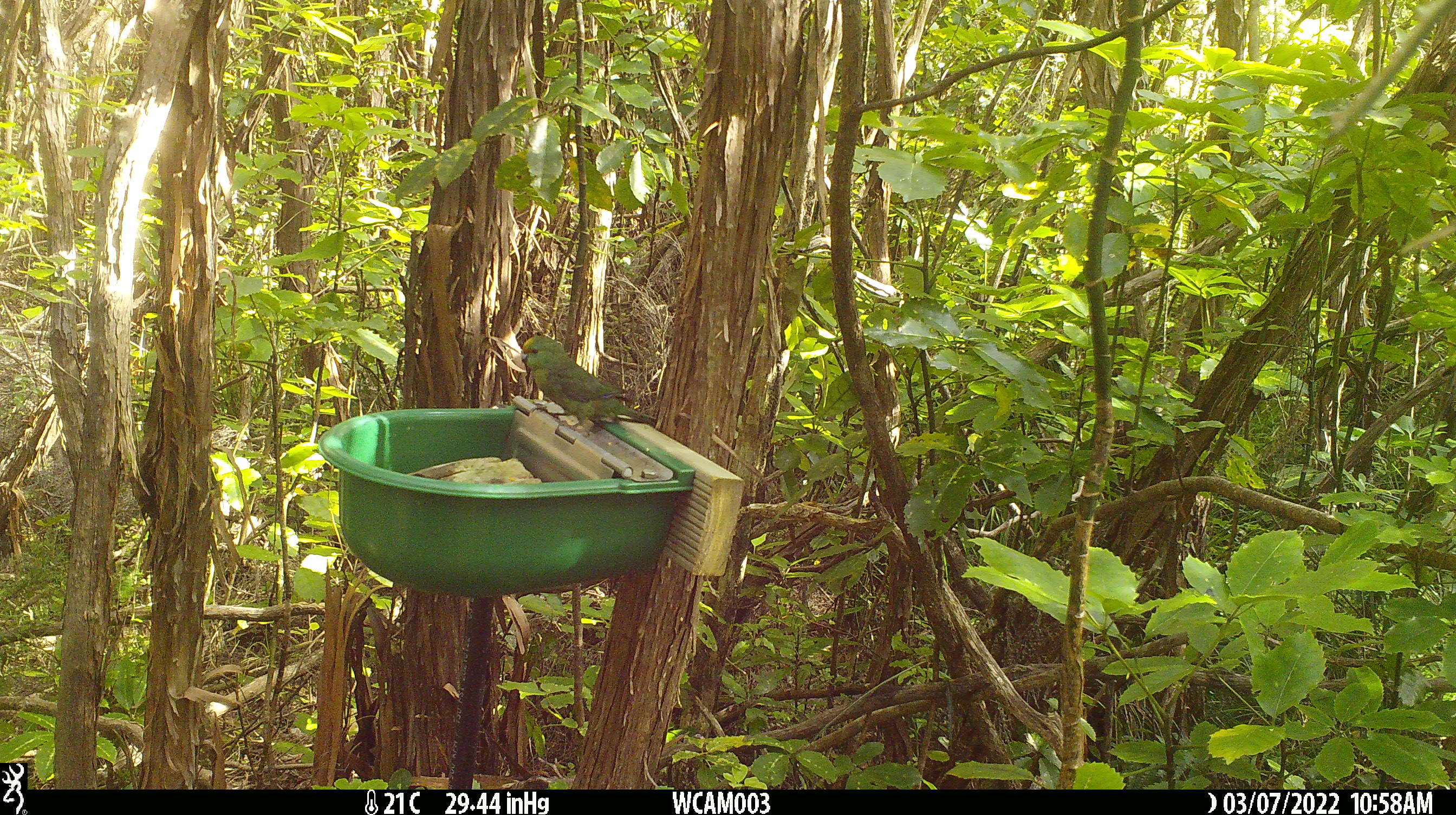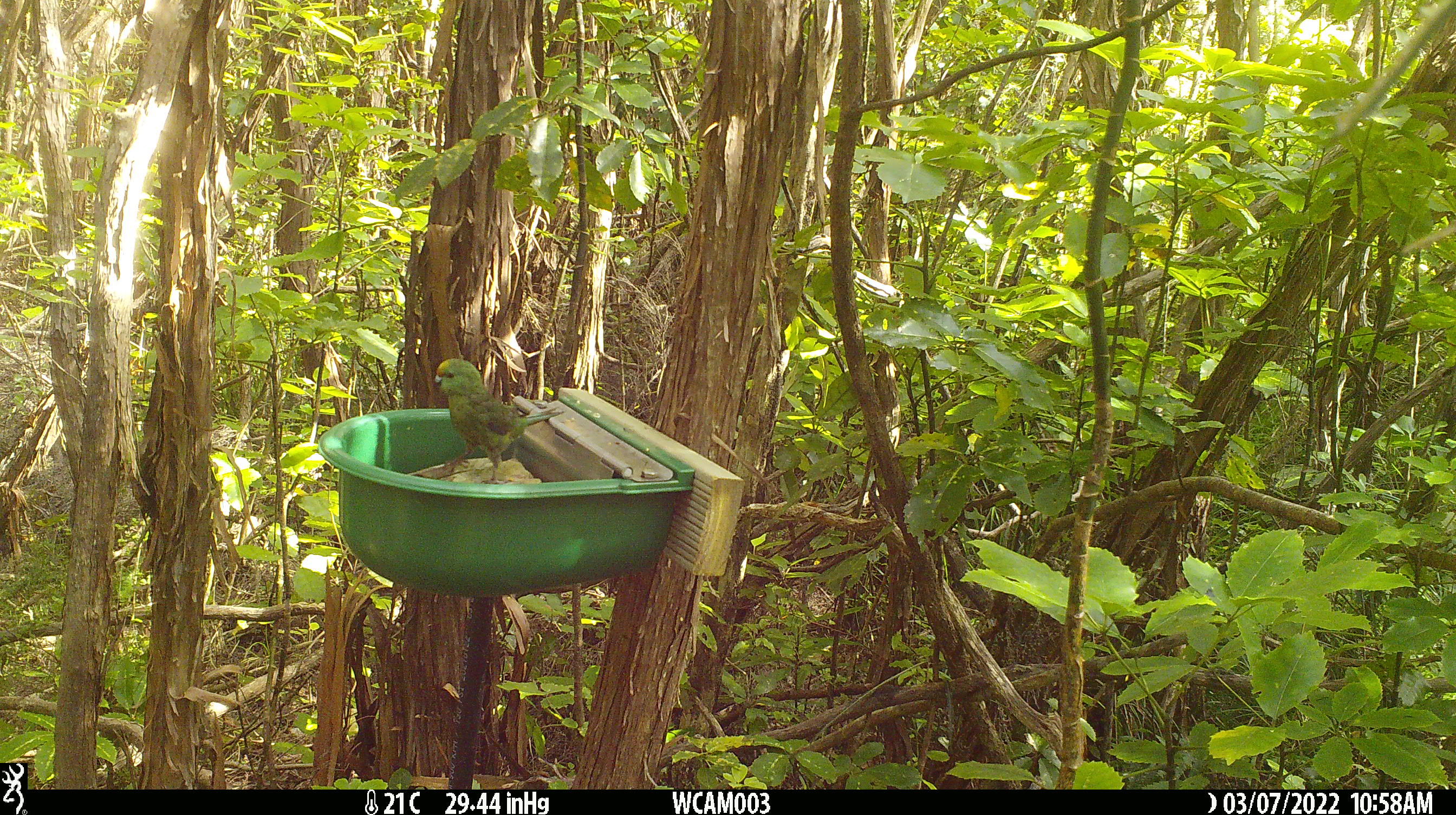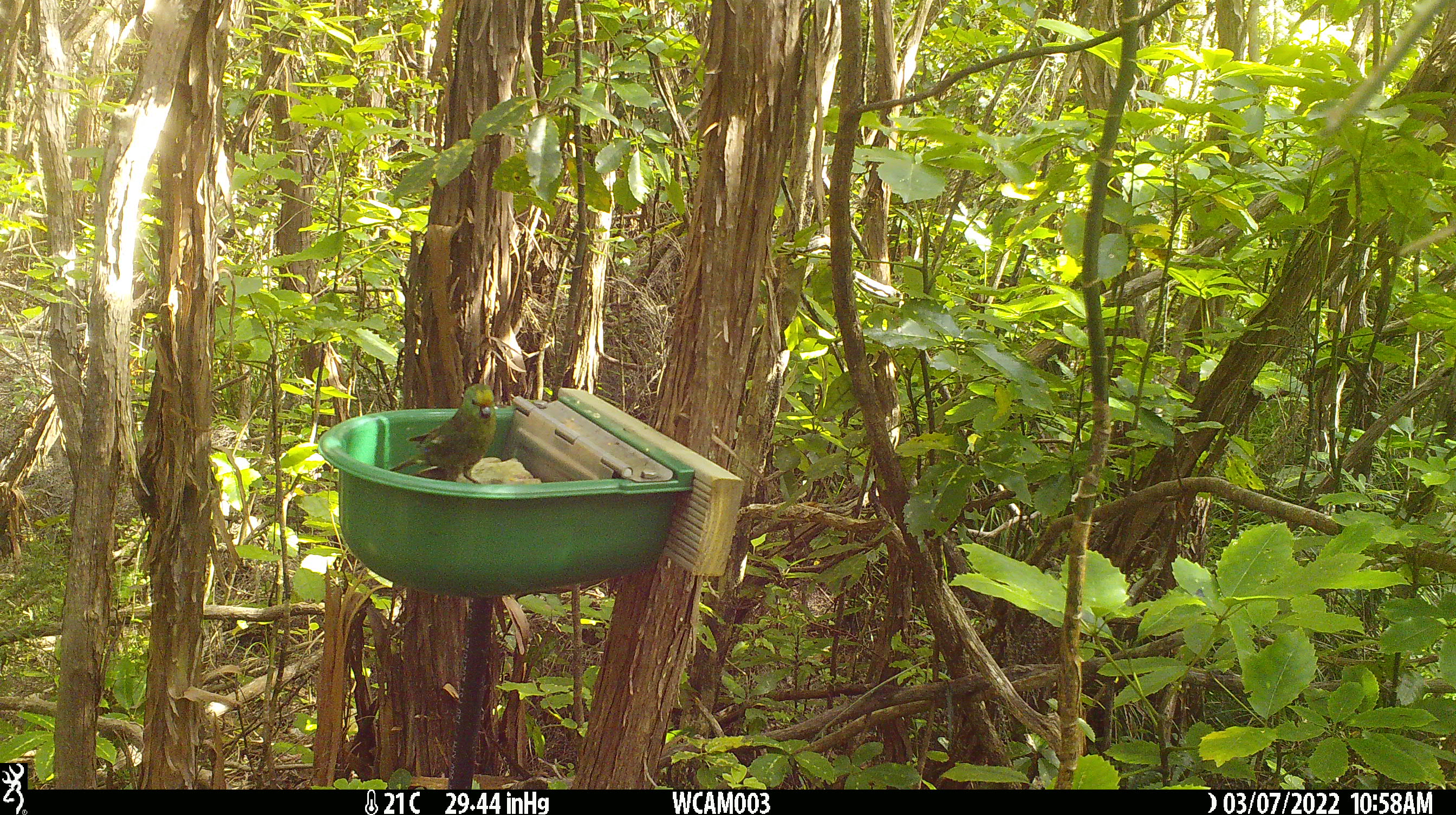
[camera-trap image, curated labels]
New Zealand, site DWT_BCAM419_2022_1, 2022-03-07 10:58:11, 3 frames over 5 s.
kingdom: Animalia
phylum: Chordata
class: Aves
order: Psittaciformes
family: Psittaculidae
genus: Cyanoramphus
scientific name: Cyanoramphus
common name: parakeet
Parakeet (Cyanoramphus).